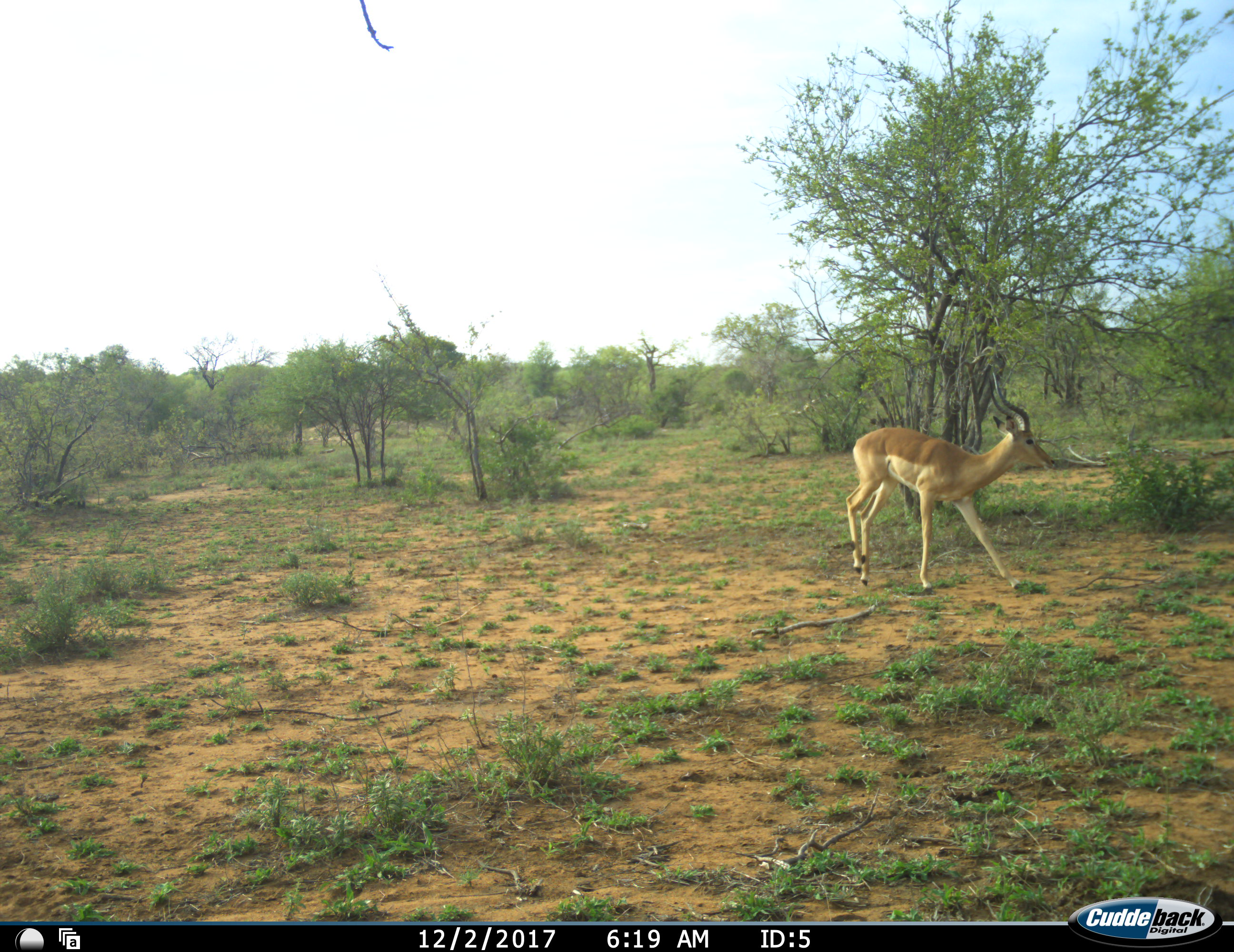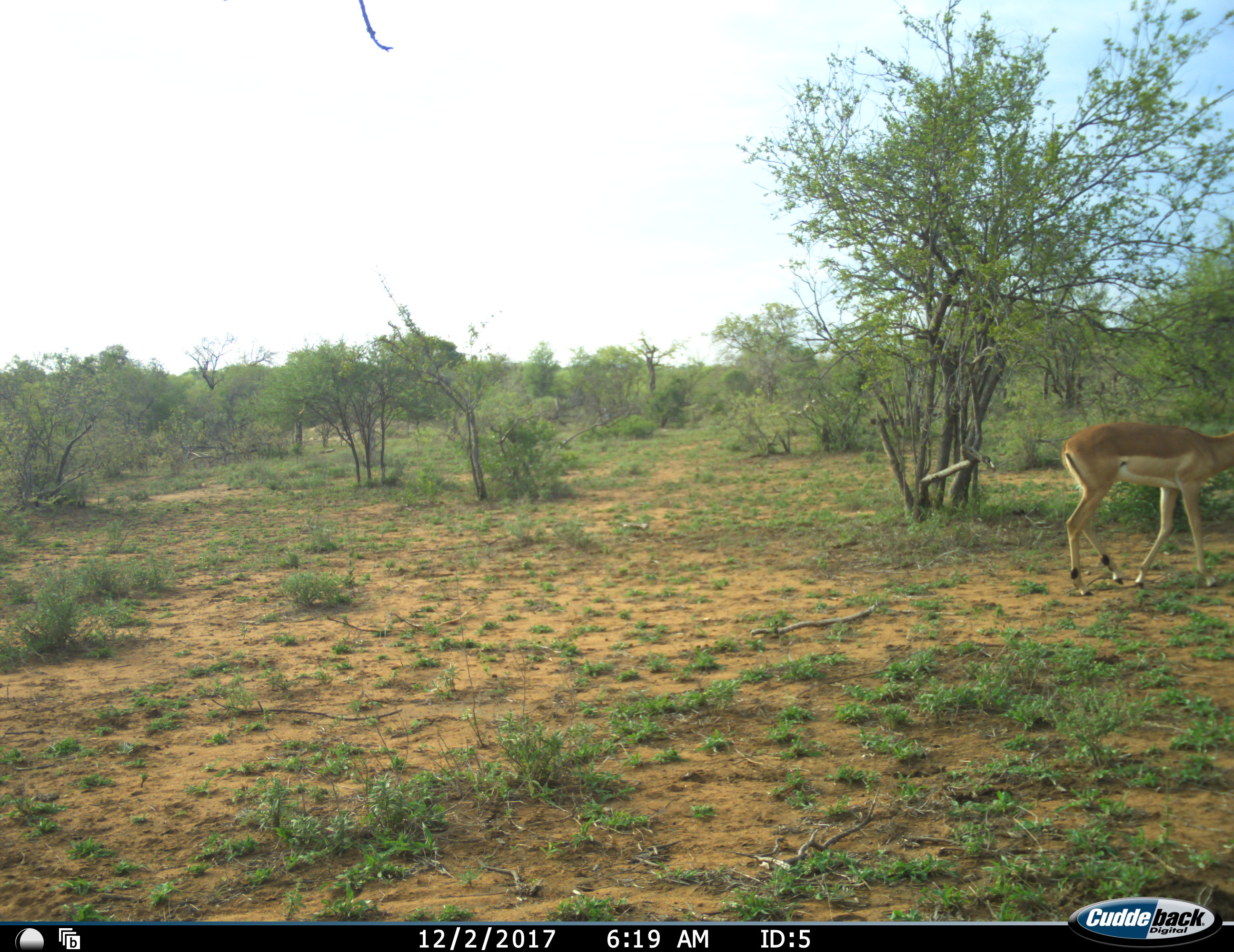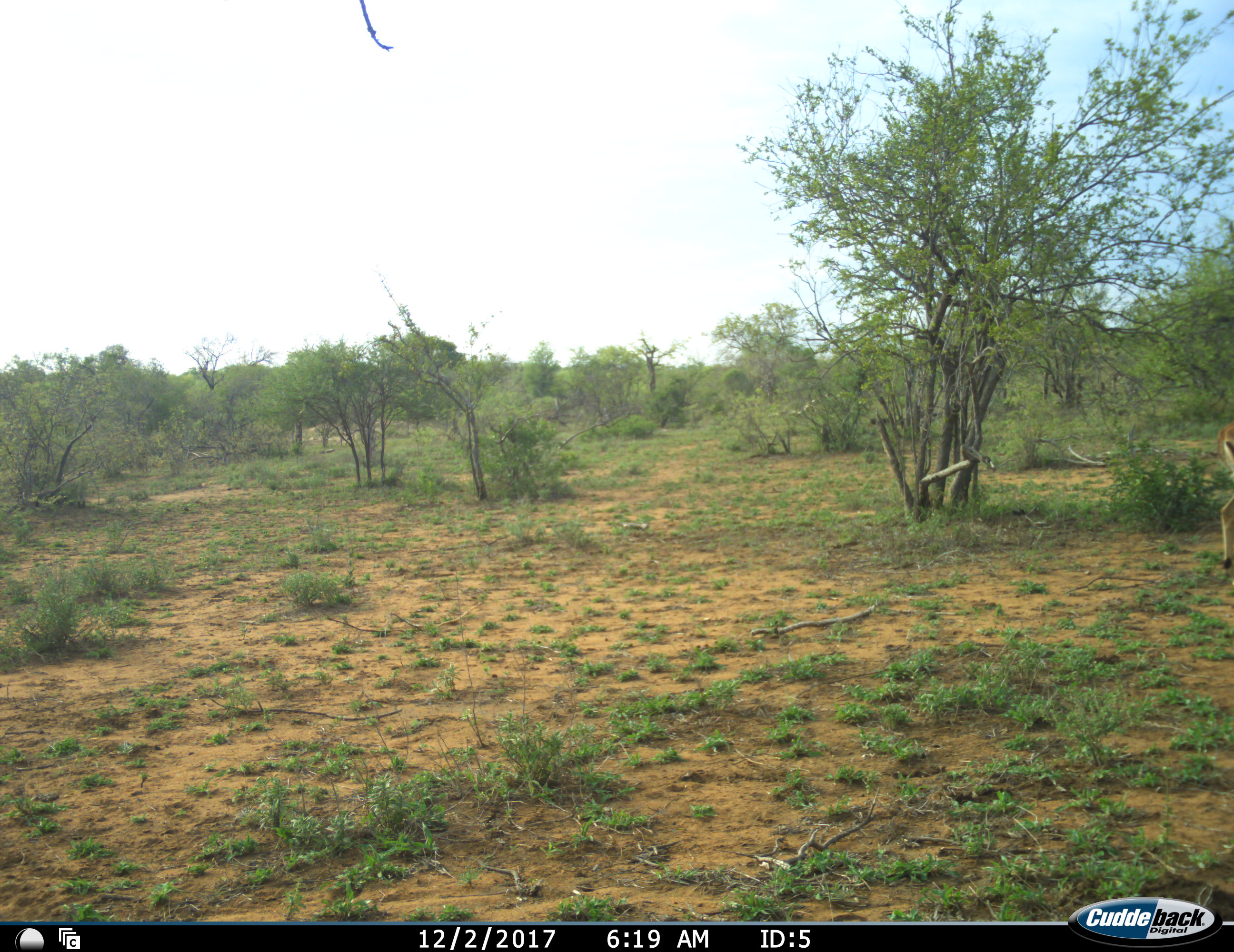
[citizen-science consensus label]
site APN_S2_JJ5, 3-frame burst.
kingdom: Animalia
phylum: Chordata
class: Mammalia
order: Artiodactyla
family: Bovidae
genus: Aepyceros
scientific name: Aepyceros melampus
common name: impala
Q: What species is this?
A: Impala (Aepyceros melampus).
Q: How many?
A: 1.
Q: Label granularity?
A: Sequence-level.